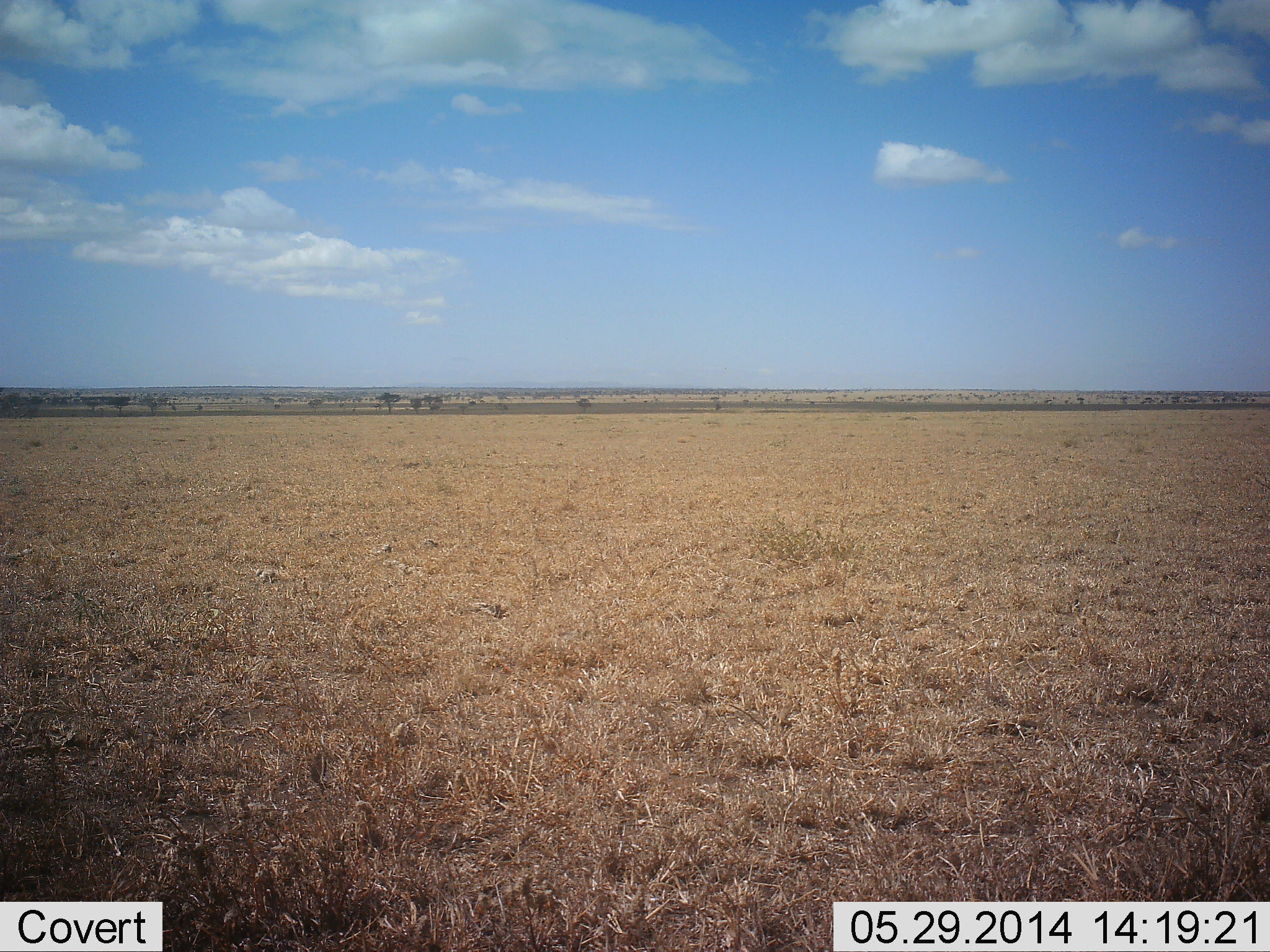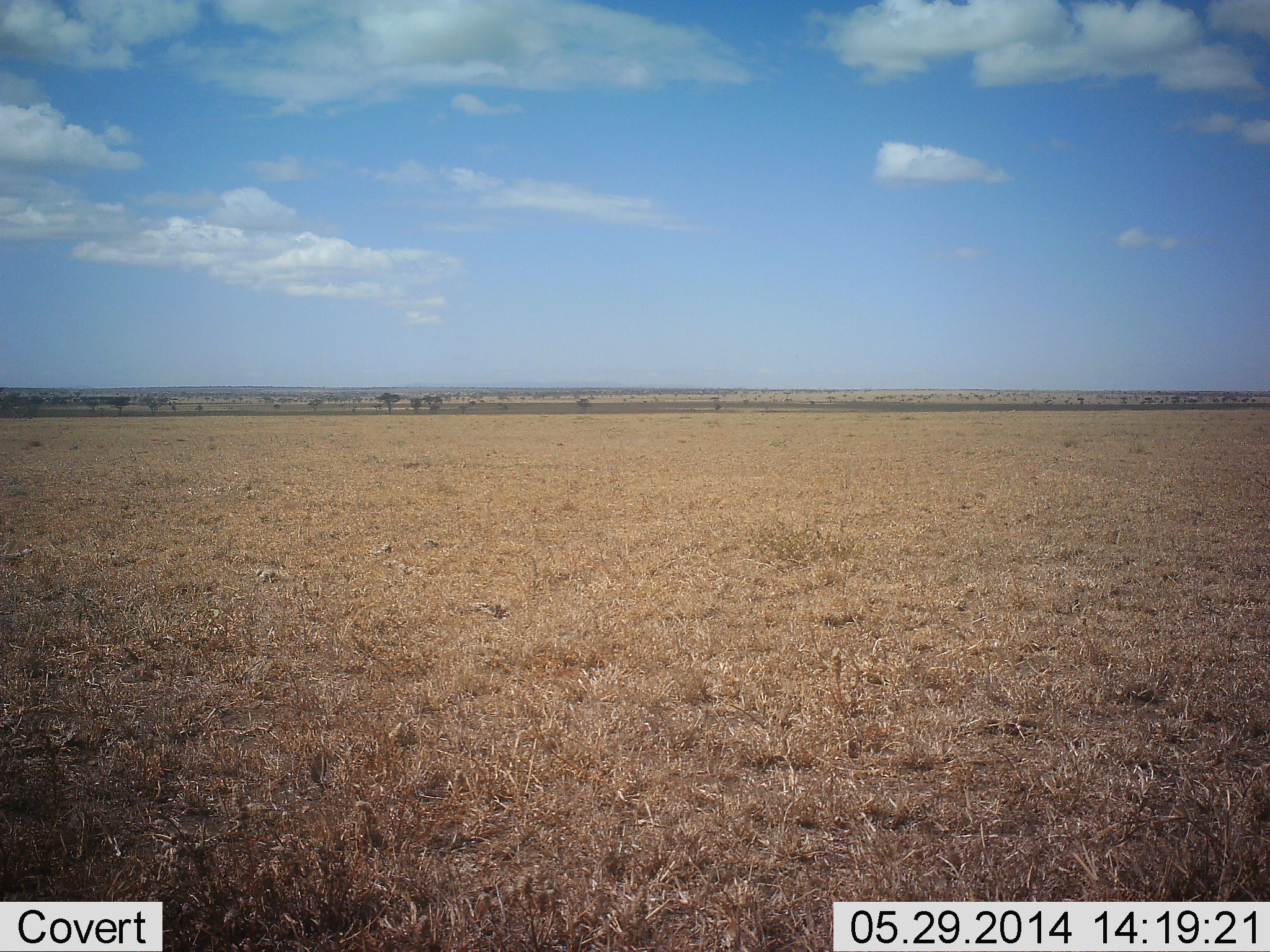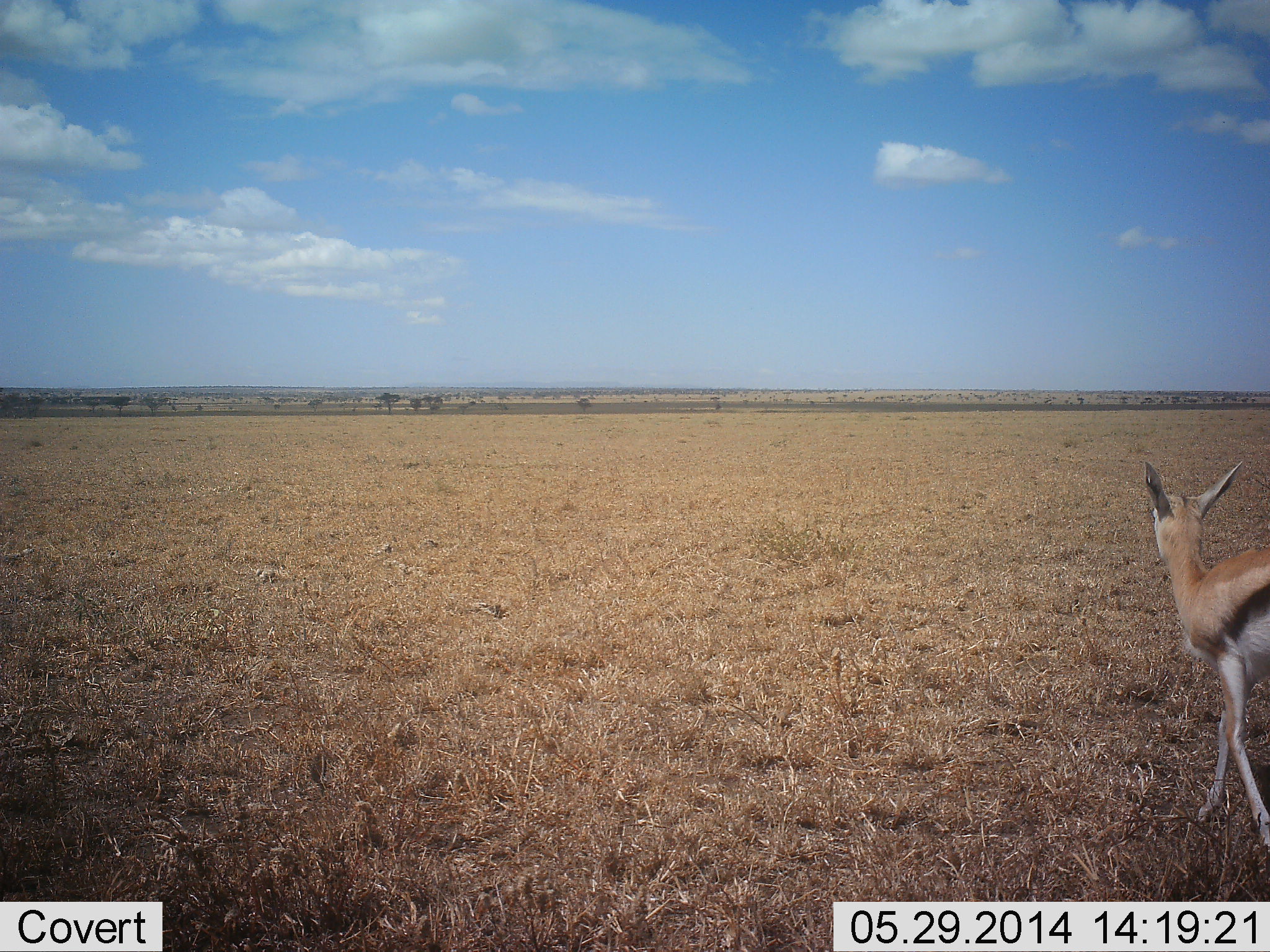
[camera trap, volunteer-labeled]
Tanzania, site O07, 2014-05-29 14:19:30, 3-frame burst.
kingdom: Animalia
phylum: Chordata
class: Mammalia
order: Artiodactyla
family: Bovidae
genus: Eudorcas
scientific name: Eudorcas thomsonii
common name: thomson's gazelle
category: gazellethomsons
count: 1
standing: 0%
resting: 0%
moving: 100%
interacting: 0%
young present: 0%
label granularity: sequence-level